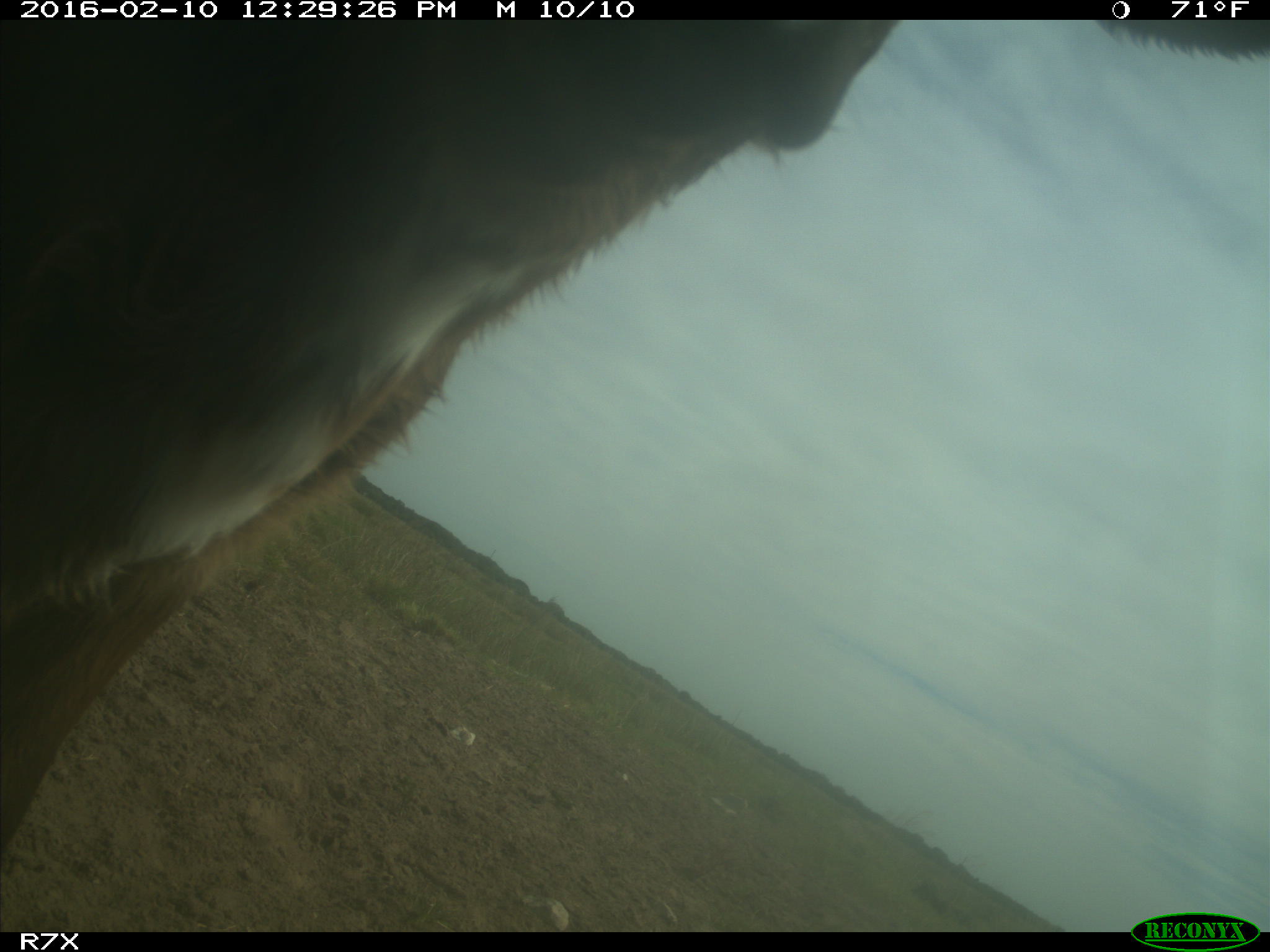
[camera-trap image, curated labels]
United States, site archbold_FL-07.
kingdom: Animalia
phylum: Chordata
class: Mammalia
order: Artiodactyla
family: Bovidae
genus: Bos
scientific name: Bos taurus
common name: domestic cow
Bos taurus (domestic cow).